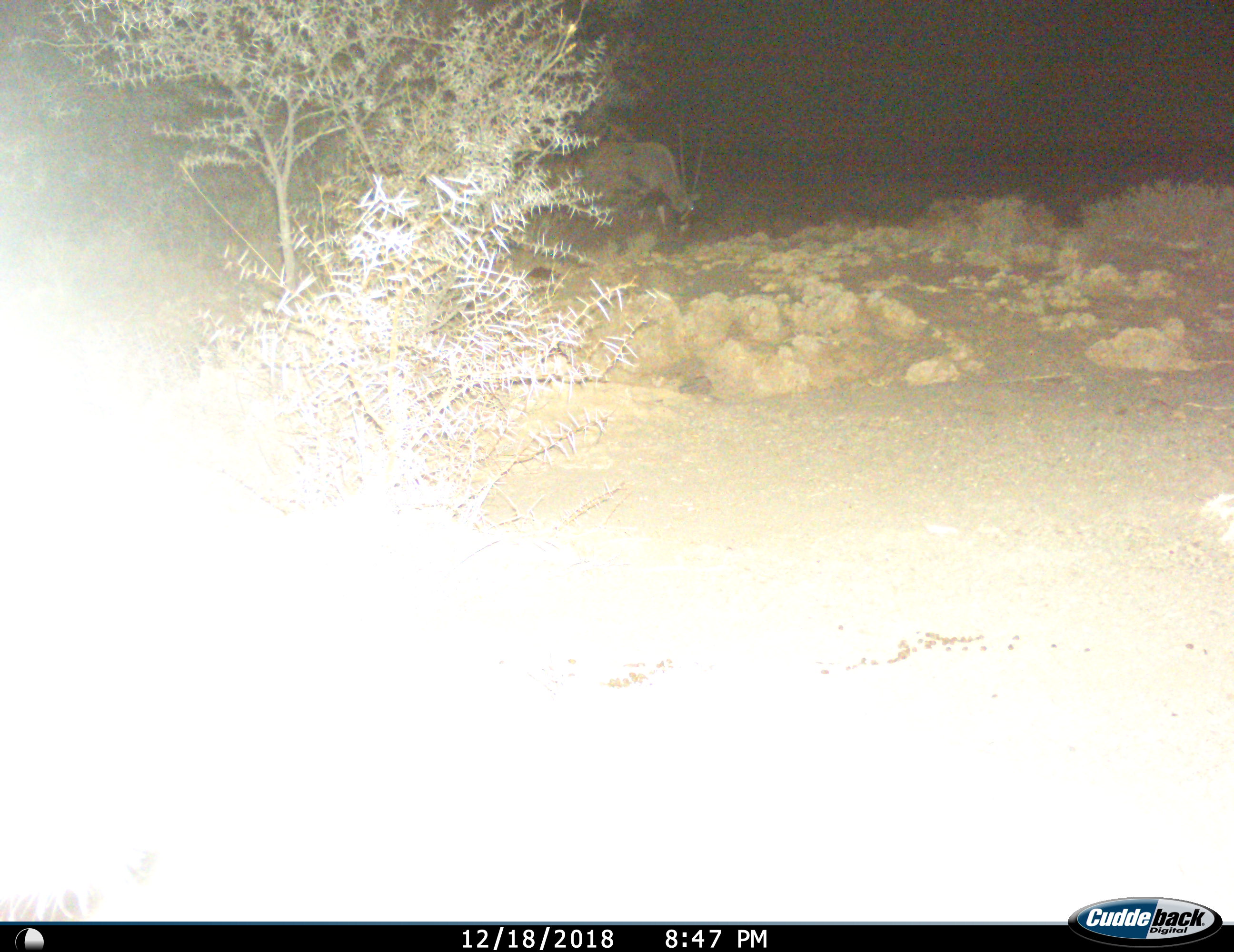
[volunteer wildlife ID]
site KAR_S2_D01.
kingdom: Animalia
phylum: Chordata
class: Mammalia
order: Artiodactyla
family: Bovidae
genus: Oryx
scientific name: Oryx gazella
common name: gemsbok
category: oryx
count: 1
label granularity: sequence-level